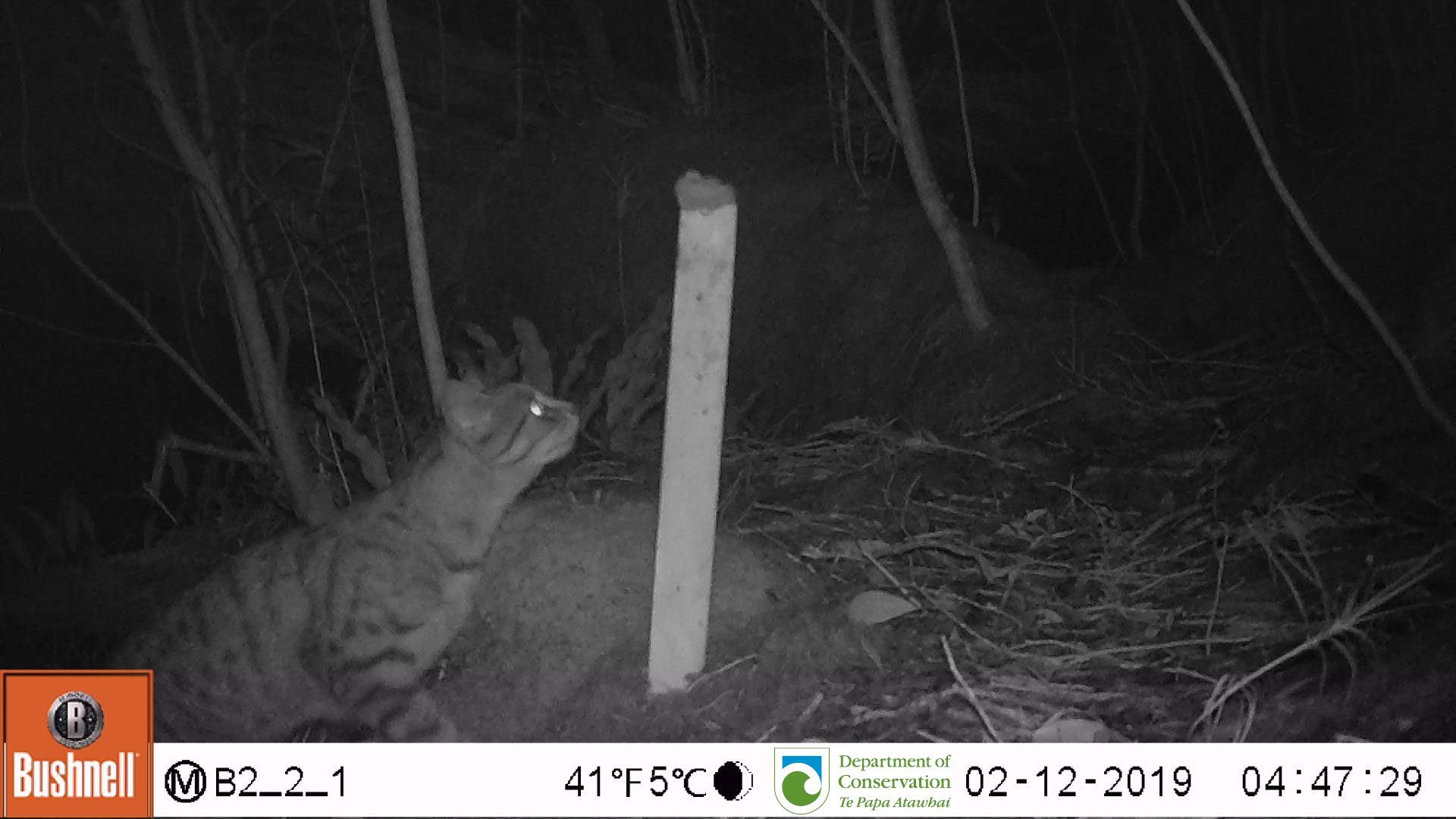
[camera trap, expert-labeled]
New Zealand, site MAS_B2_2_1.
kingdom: Animalia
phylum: Chordata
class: Mammalia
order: Carnivora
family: Felidae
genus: Felis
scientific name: Felis catus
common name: domestic cat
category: cat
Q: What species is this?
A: Cat (domestic cat) (Felis catus).